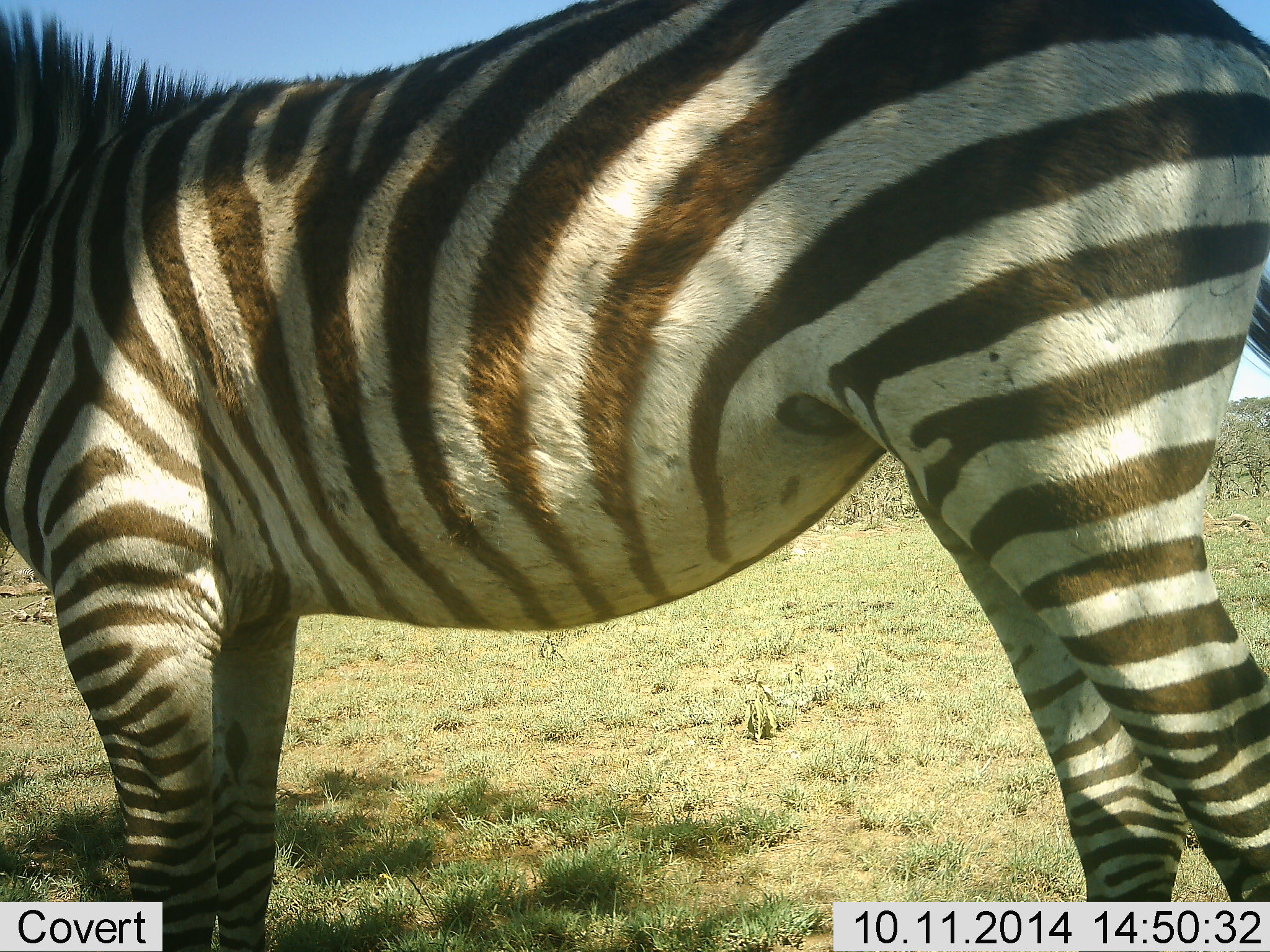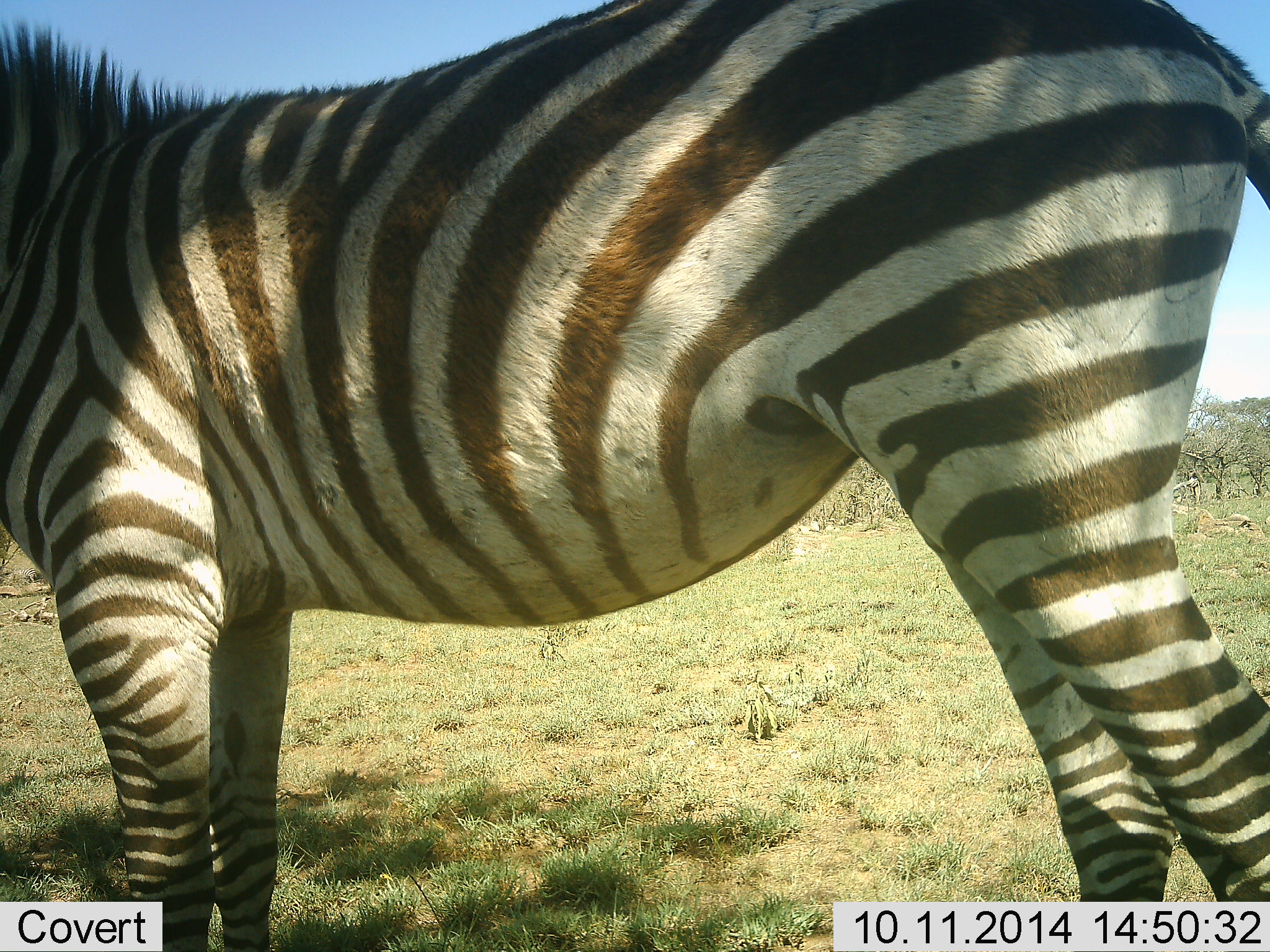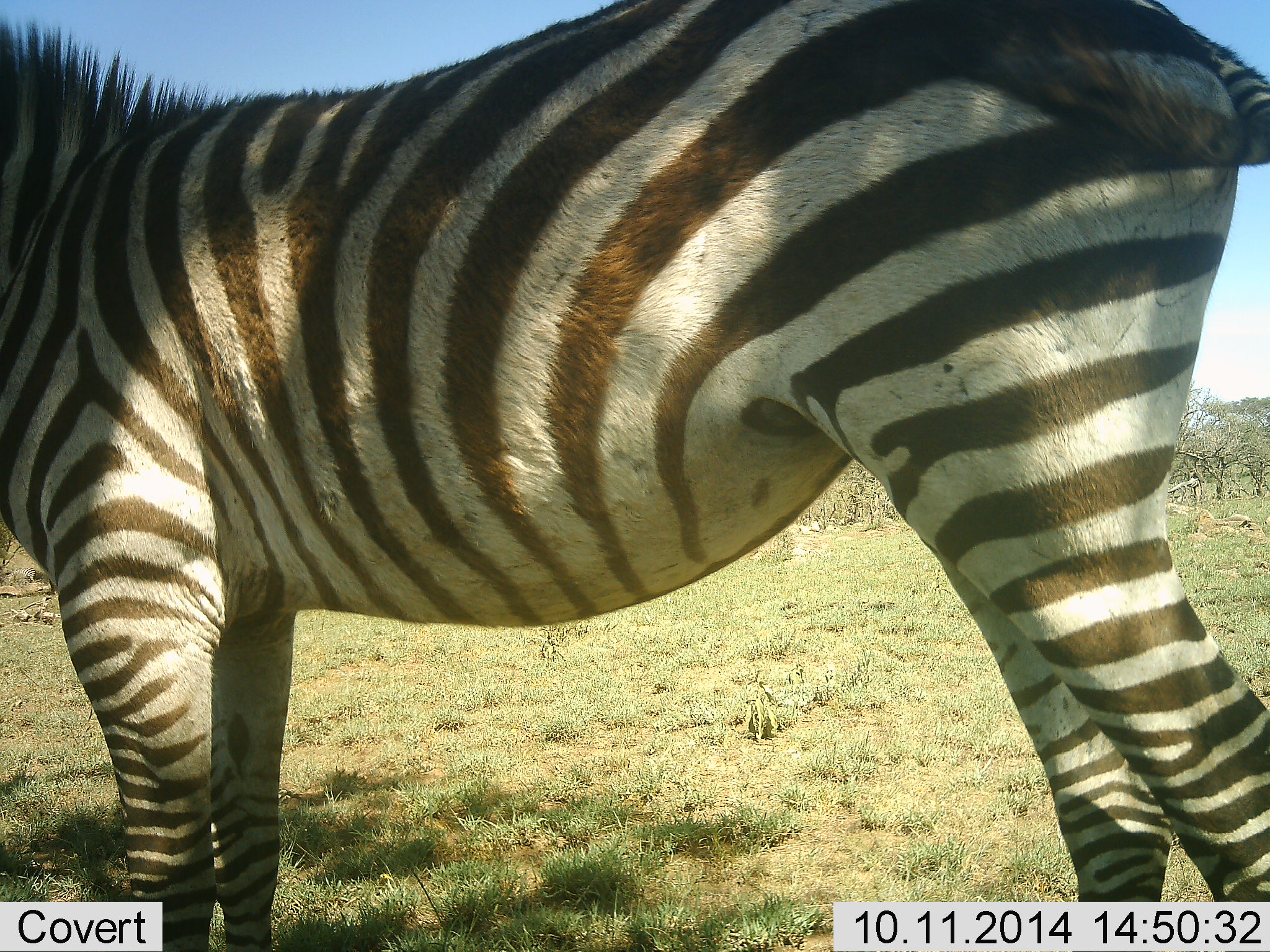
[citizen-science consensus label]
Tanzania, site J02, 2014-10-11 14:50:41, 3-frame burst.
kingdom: Animalia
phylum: Chordata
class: Mammalia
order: Perissodactyla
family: Equidae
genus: Equus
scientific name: Equus quagga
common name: plains zebra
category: zebra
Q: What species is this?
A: Zebra (plains zebra) (Equus quagga).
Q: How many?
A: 1.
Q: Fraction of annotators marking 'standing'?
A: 100%.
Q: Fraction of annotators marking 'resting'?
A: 0%.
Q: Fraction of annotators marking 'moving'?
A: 0%.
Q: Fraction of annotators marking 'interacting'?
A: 0%.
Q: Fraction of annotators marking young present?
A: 0%.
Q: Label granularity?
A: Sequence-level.